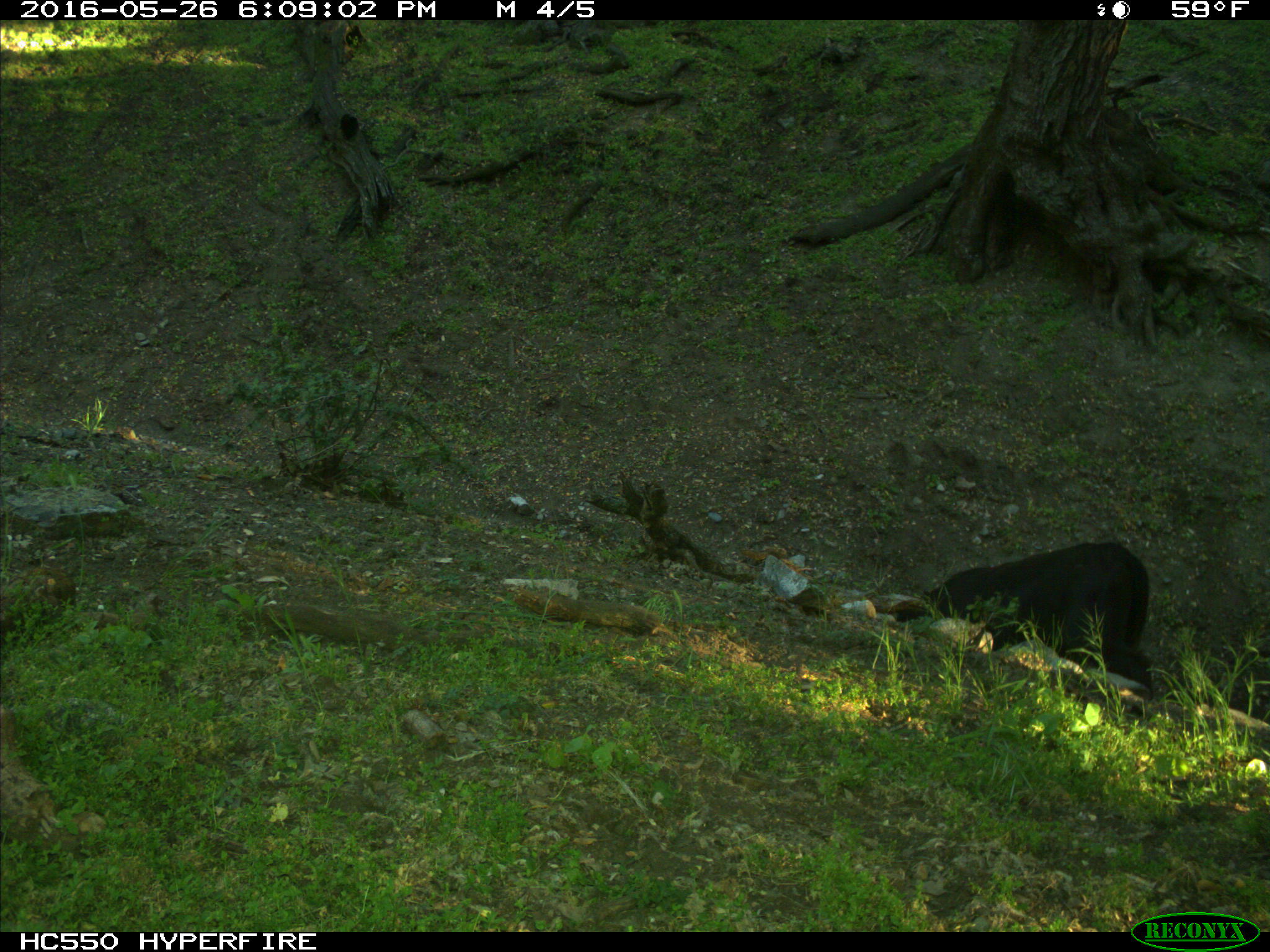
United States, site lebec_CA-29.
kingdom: Animalia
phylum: Chordata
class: Mammalia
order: Artiodactyla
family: Bovidae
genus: Bos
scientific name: Bos taurus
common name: domestic cow